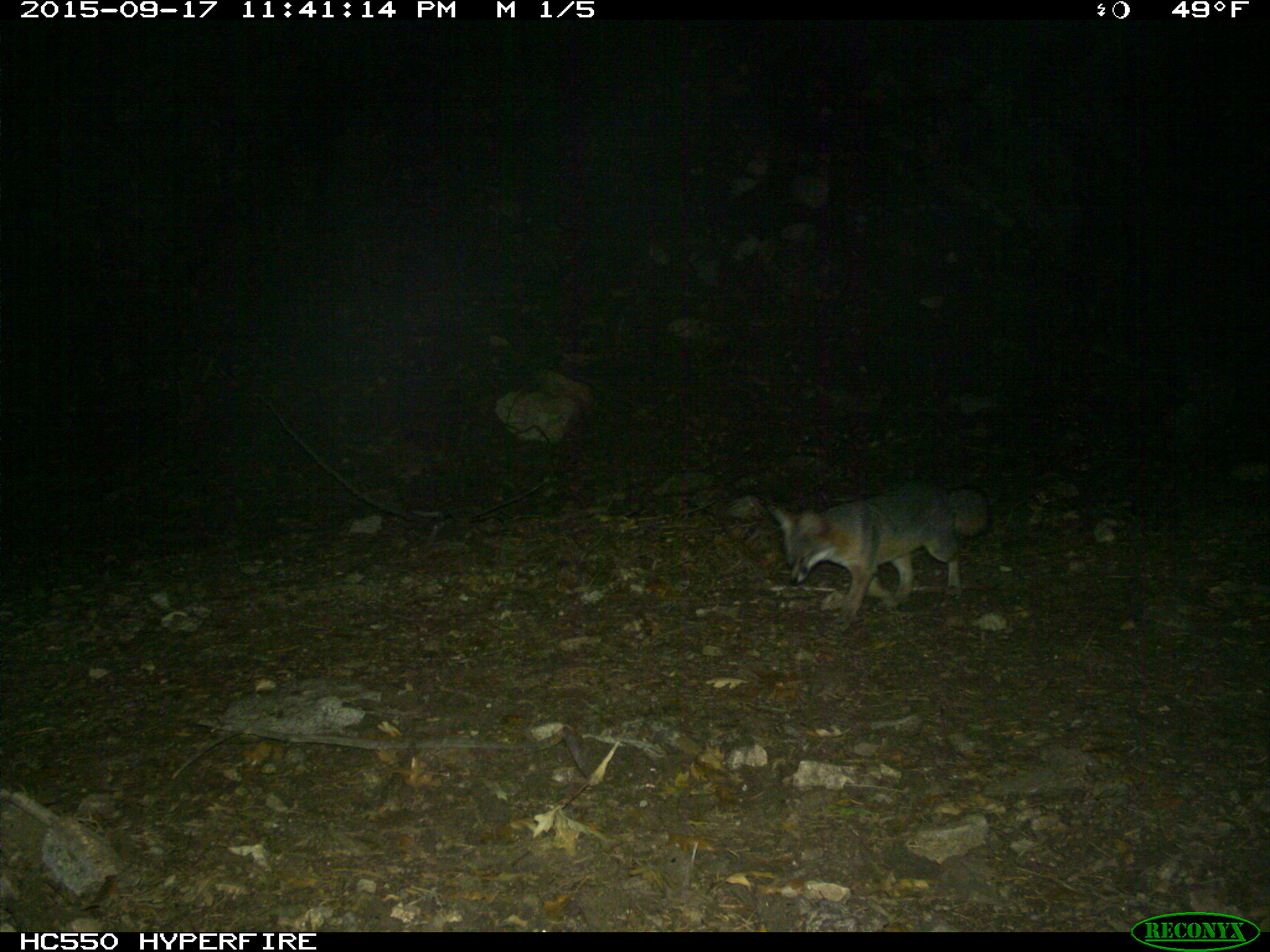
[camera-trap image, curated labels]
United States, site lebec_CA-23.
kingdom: Animalia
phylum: Chordata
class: Mammalia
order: Carnivora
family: Canidae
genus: Urocyon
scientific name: Urocyon cinereoargenteus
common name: gray fox